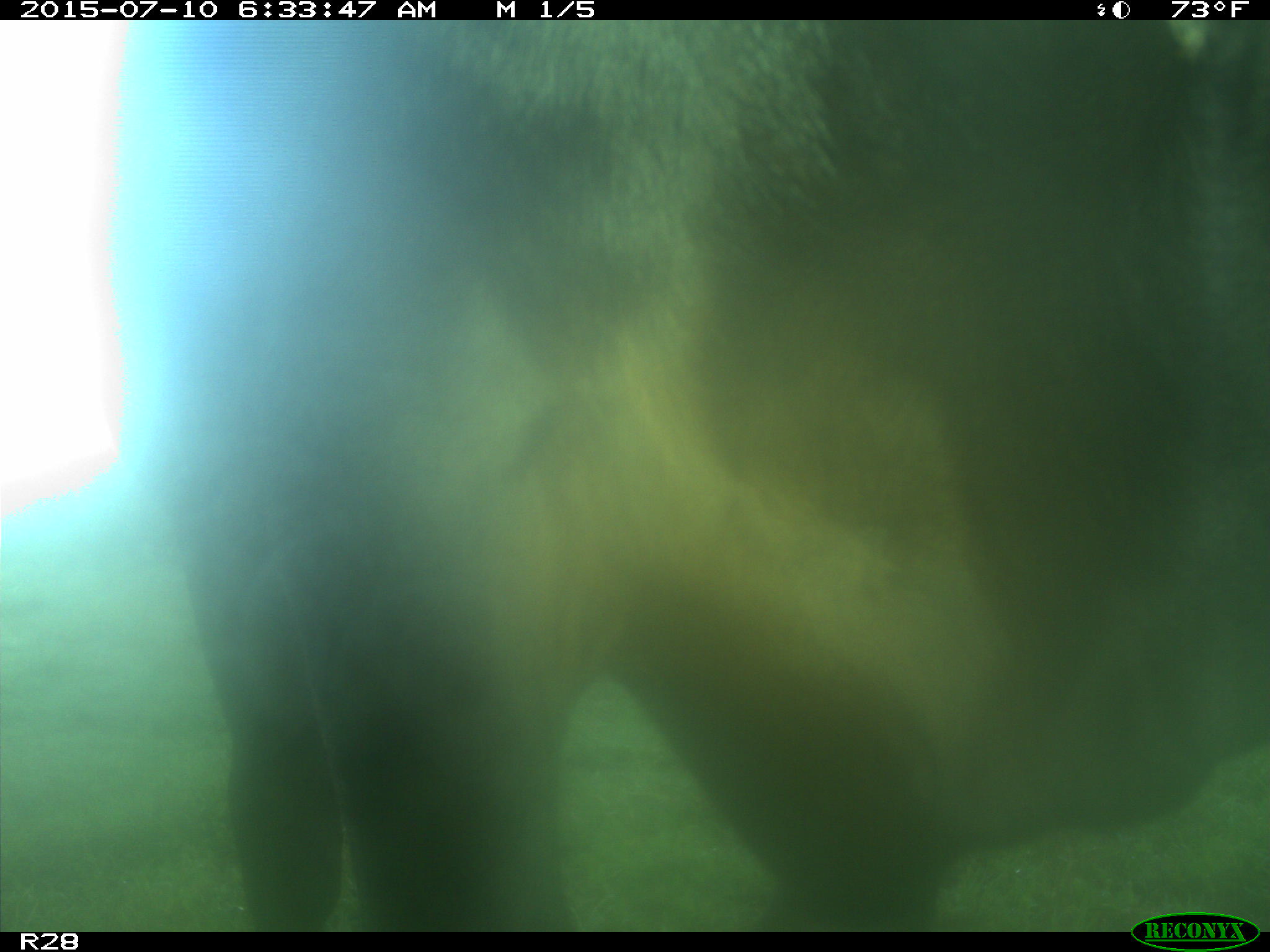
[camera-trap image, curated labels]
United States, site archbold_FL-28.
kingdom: Animalia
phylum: Chordata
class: Mammalia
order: Artiodactyla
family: Bovidae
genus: Bos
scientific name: Bos taurus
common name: domestic cow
Bos taurus (domestic cow).